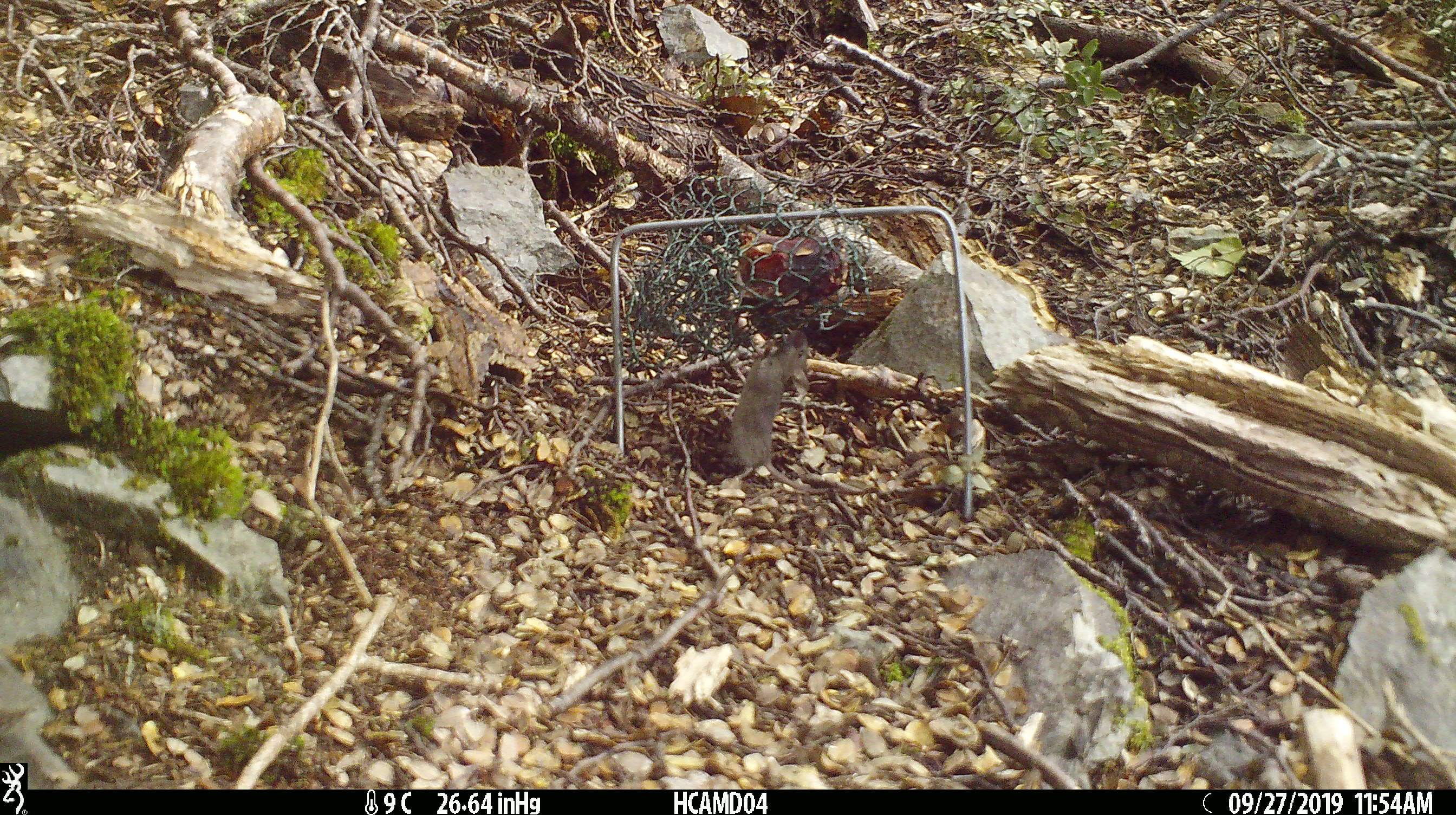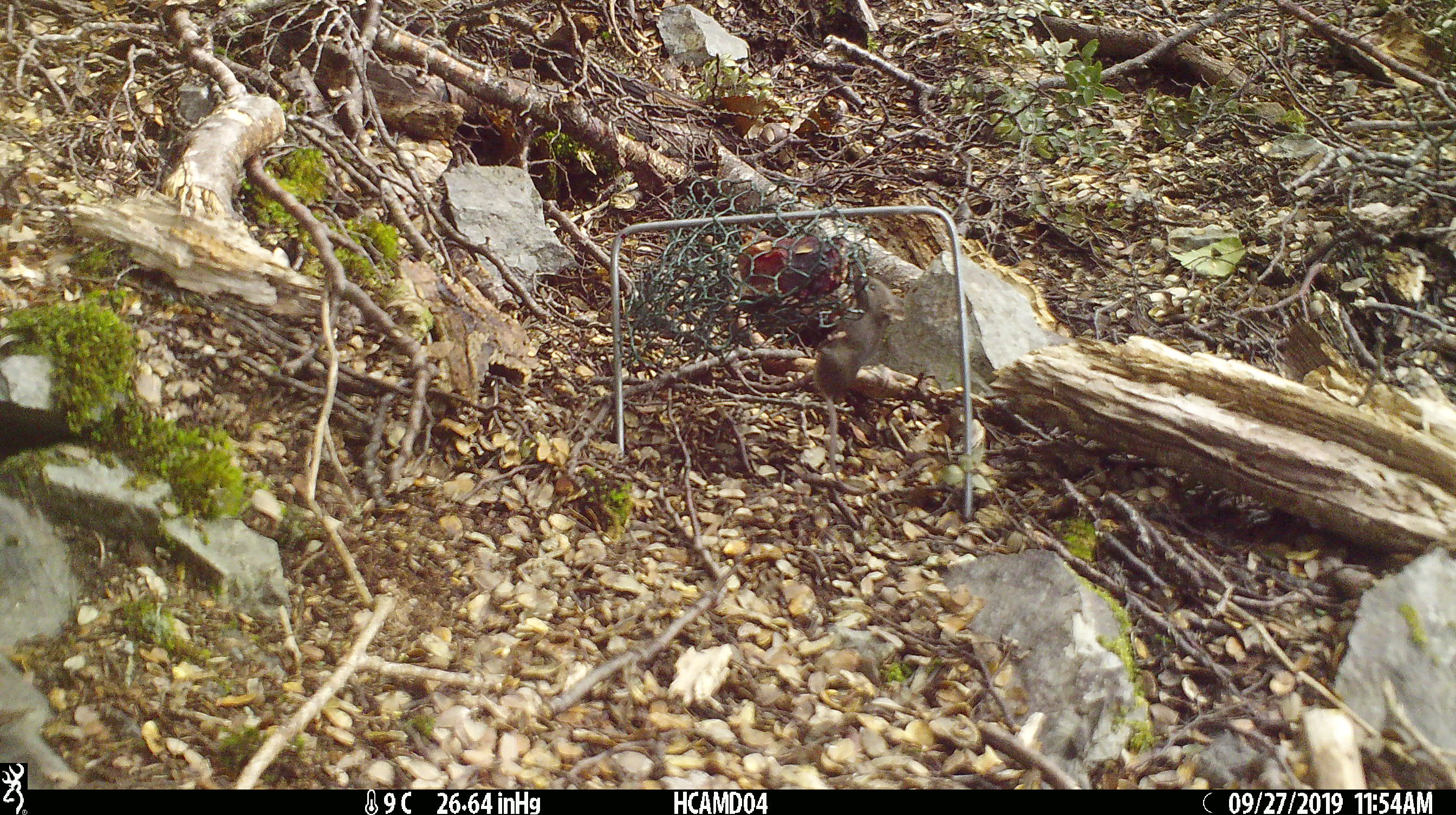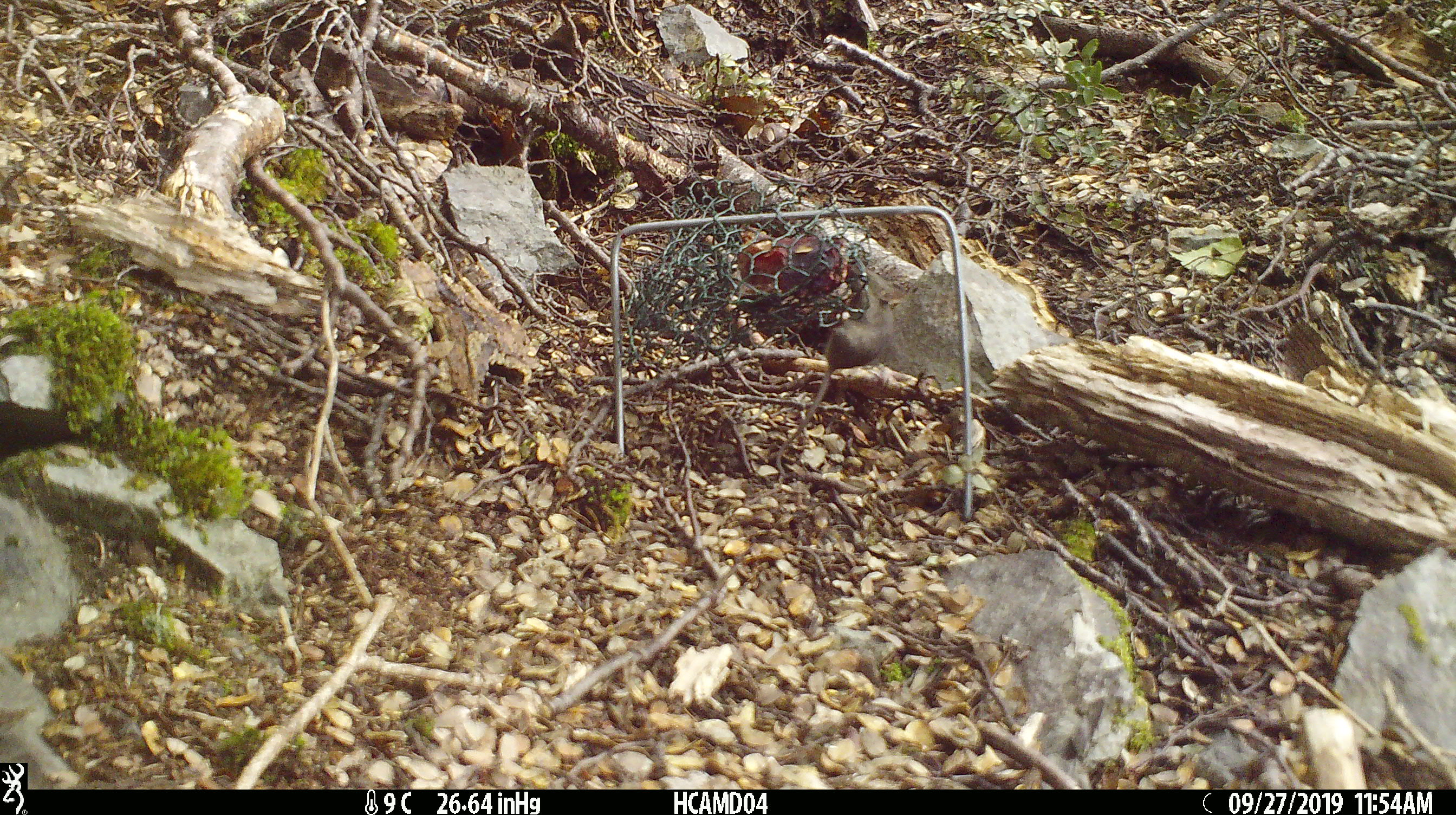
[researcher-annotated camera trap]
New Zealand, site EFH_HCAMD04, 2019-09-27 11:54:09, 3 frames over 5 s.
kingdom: Animalia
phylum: Chordata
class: Mammalia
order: Rodentia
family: Muridae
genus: Mus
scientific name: Mus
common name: mouse